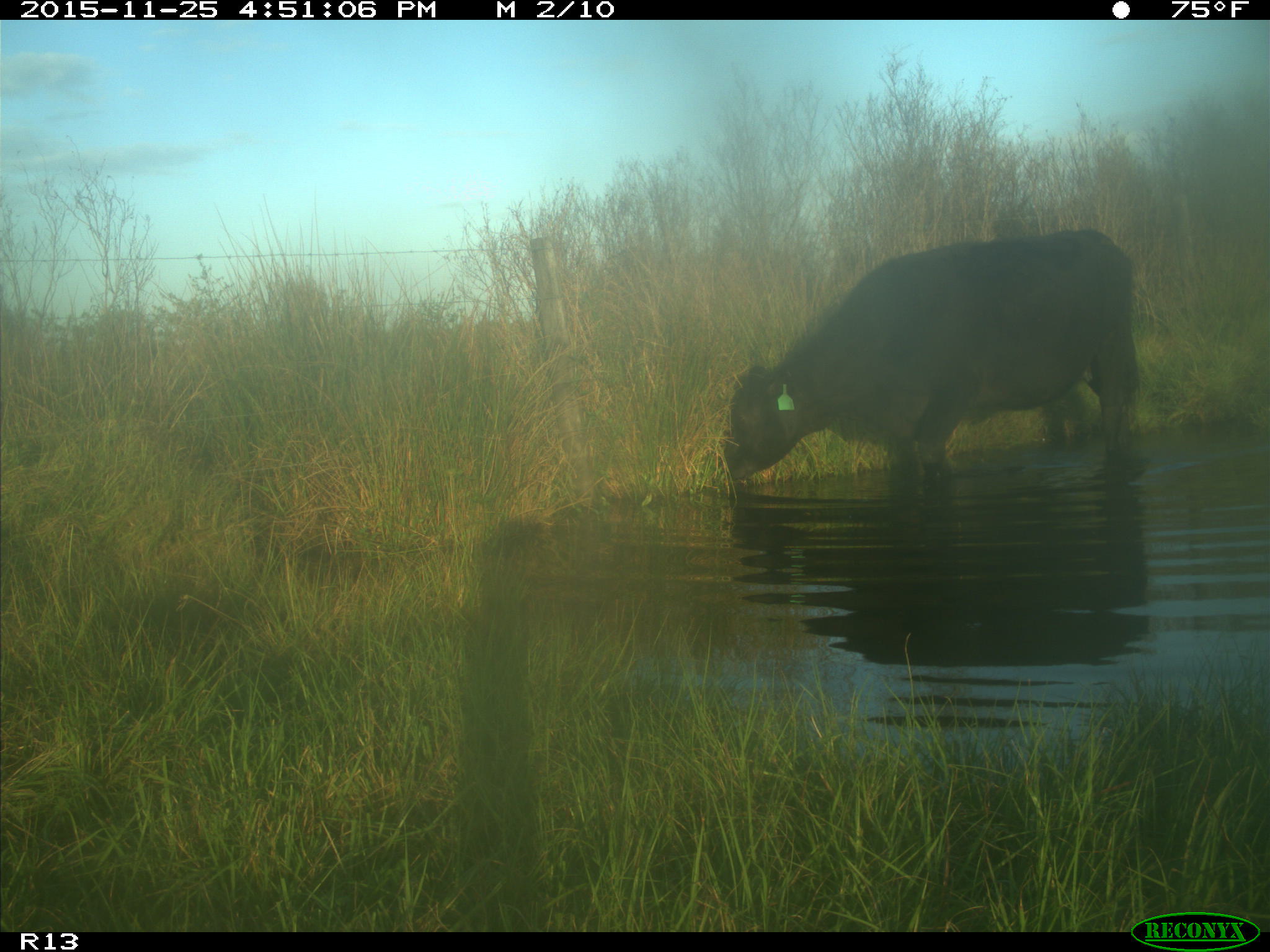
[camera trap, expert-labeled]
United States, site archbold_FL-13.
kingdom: Animalia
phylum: Chordata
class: Mammalia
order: Artiodactyla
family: Bovidae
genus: Bos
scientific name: Bos taurus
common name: domestic cow